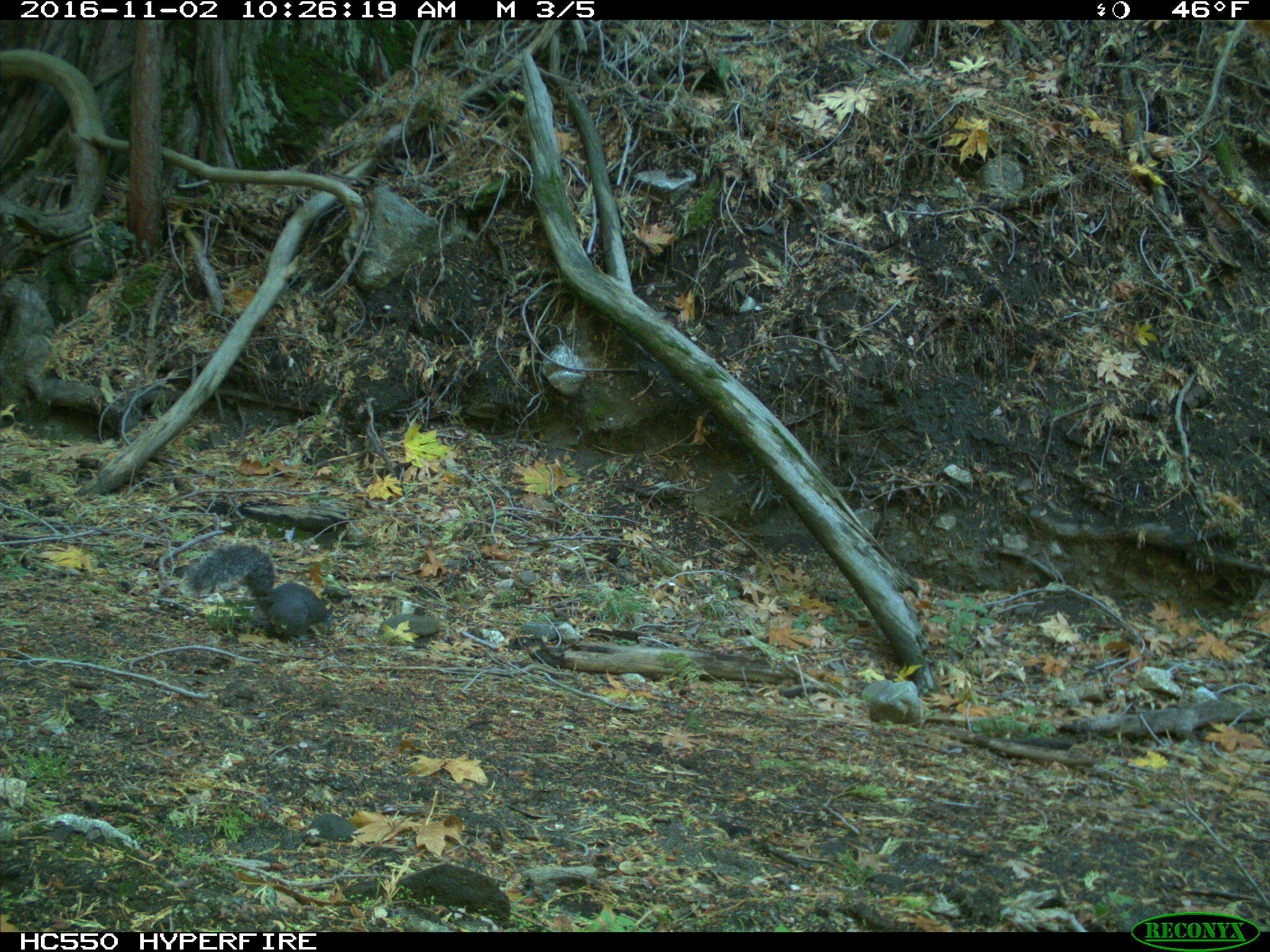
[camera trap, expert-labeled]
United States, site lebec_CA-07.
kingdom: Animalia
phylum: Chordata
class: Mammalia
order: Rodentia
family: Sciuridae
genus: Sciurus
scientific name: Sciurus carolinensis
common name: eastern gray squirrel